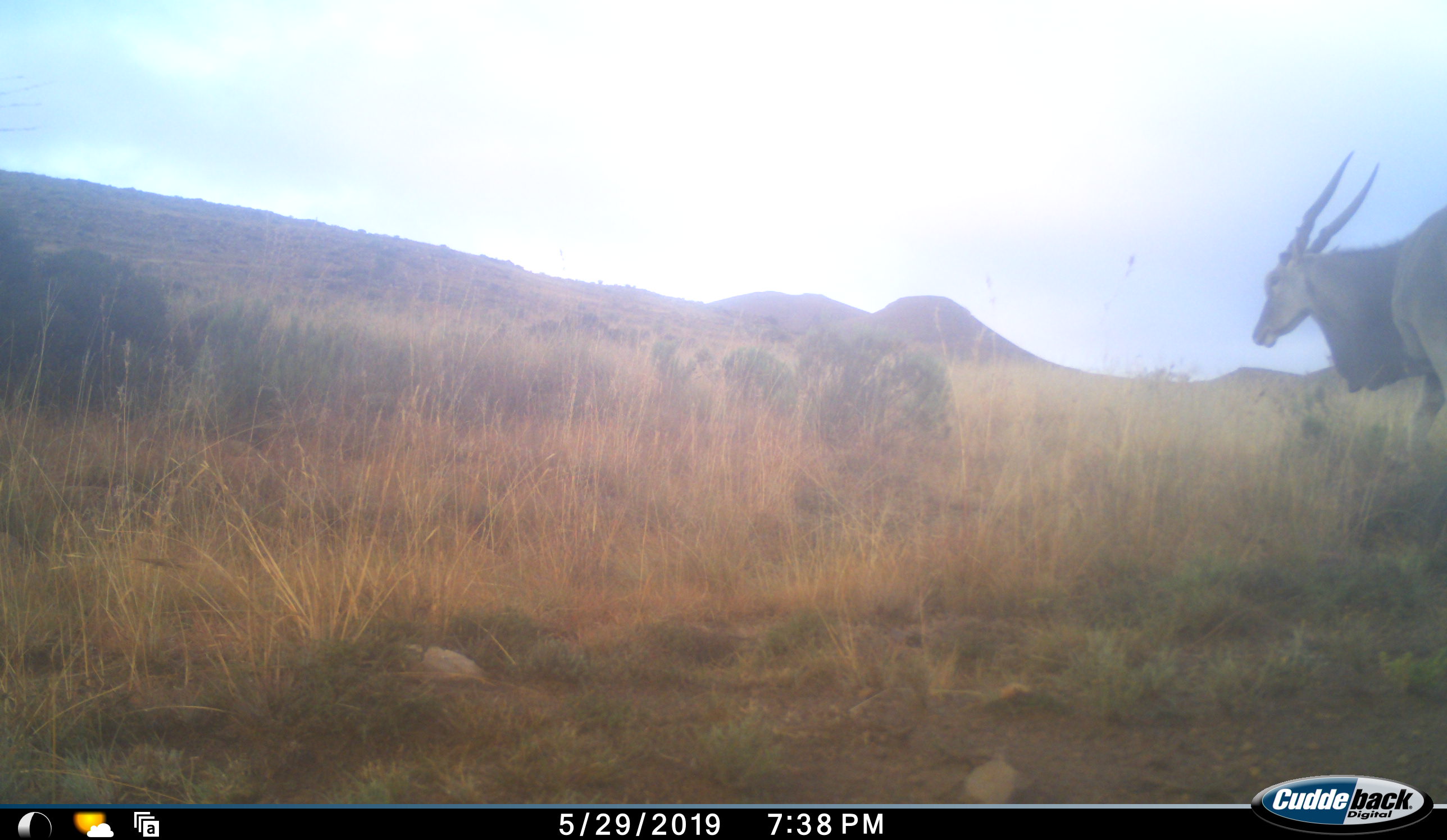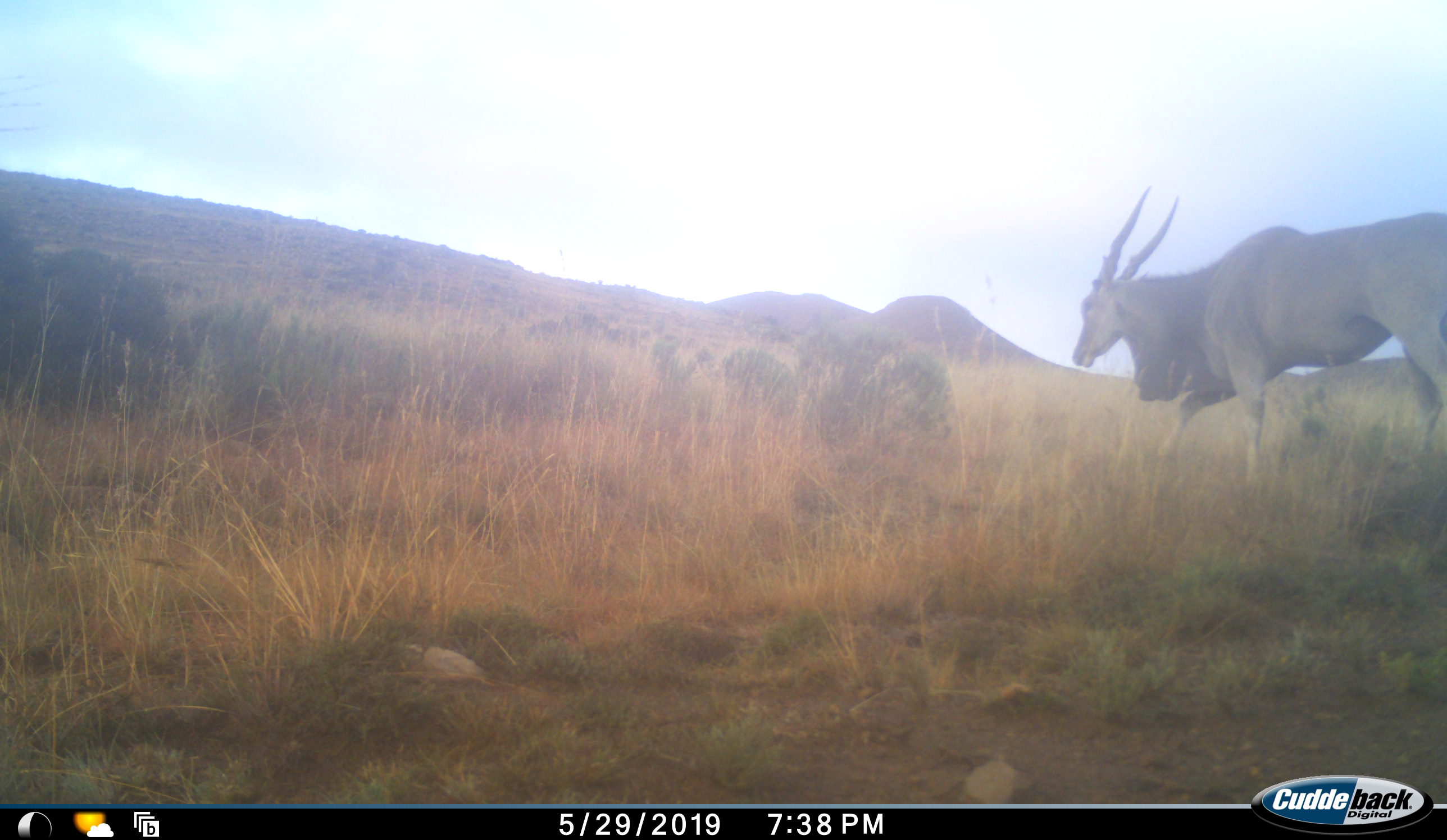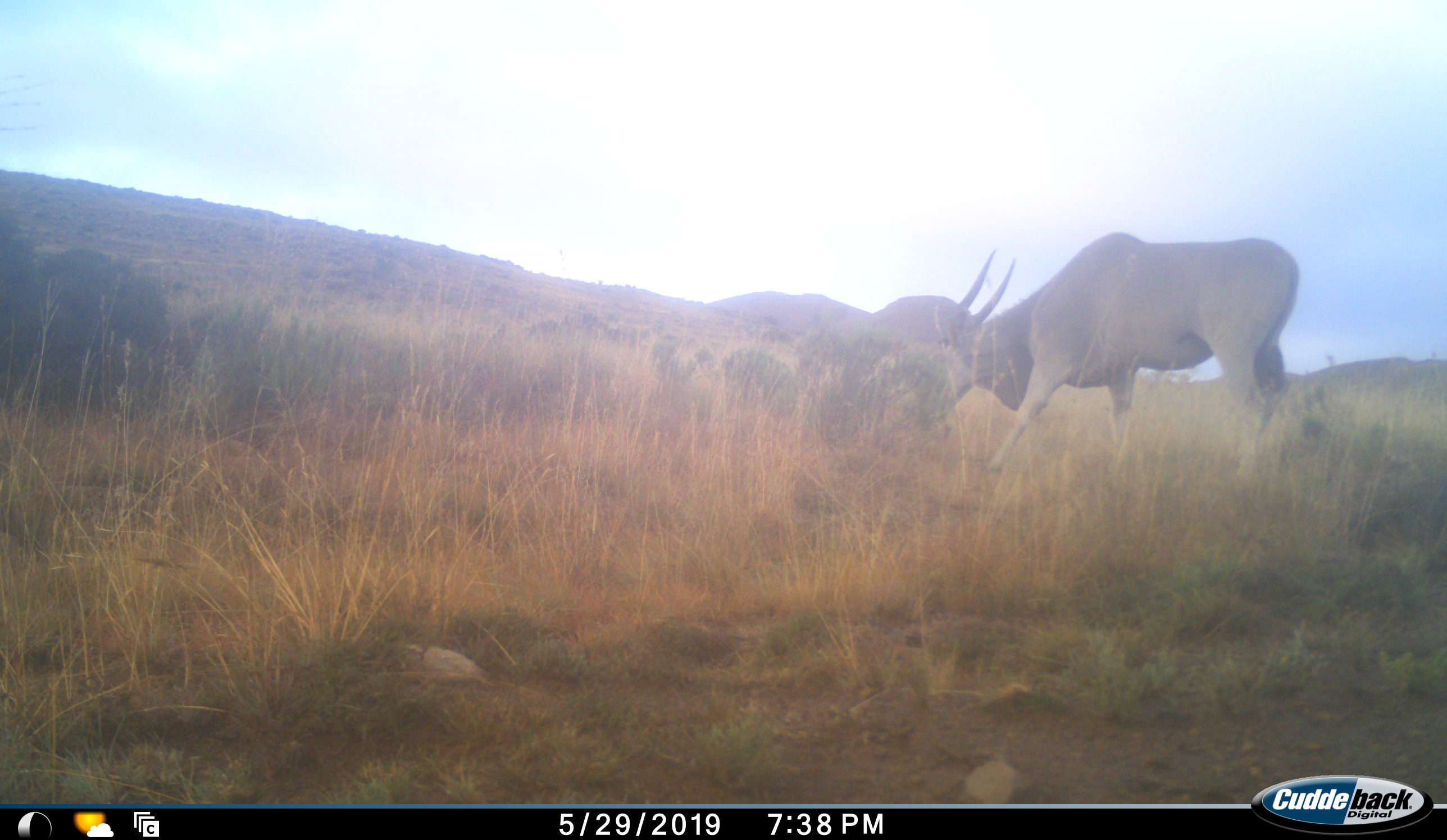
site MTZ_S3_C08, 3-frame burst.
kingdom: Animalia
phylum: Chordata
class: Mammalia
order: Artiodactyla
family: Bovidae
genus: Tragelaphus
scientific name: Tragelaphus oryx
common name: eland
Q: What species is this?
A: Eland (Tragelaphus oryx).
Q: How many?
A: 1.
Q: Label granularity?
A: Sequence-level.